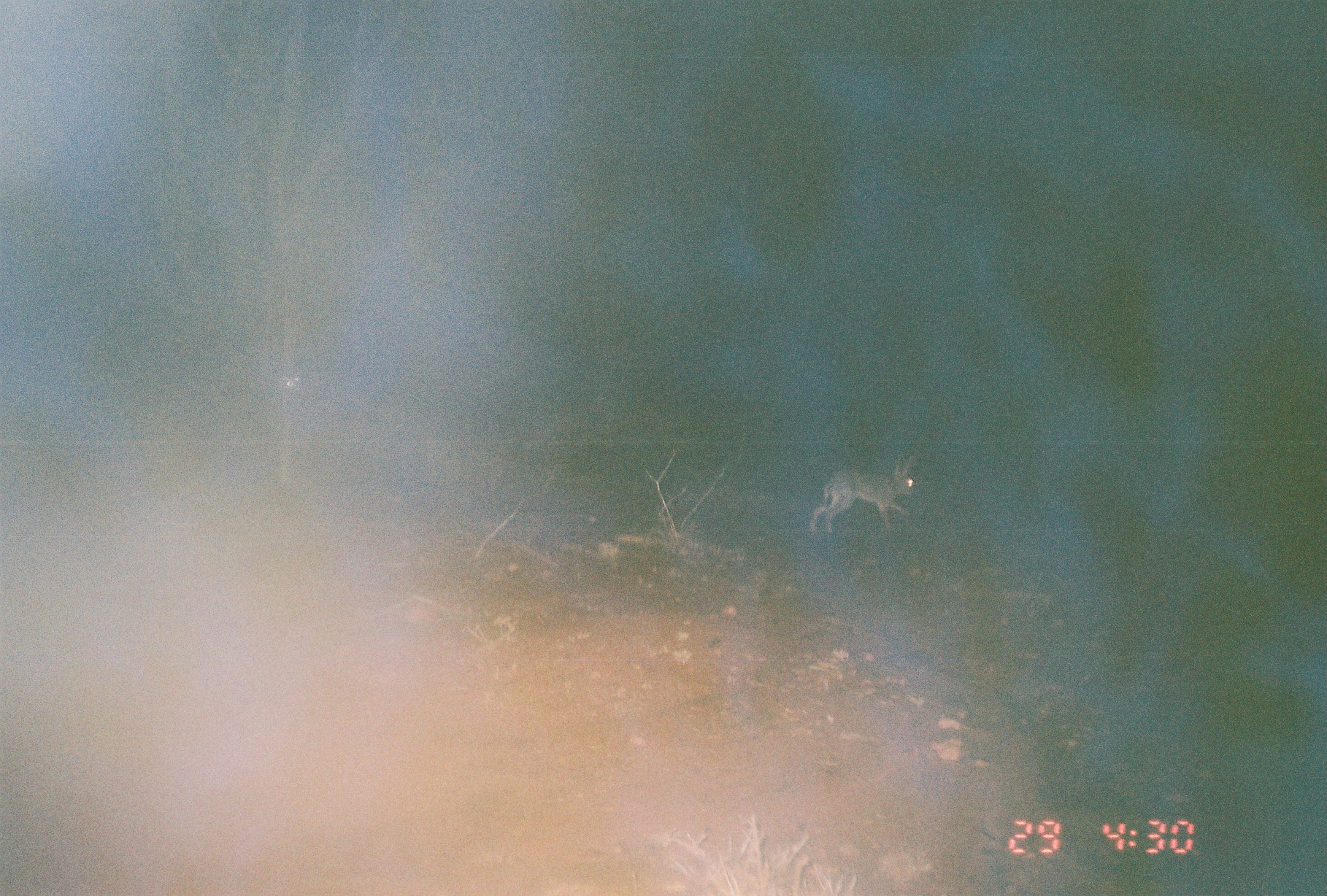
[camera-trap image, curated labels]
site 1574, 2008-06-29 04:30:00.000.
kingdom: Animalia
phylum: Chordata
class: Mammalia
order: Lagomorpha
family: Leporidae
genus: Lepus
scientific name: Lepus saxatilis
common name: scrub hare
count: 1